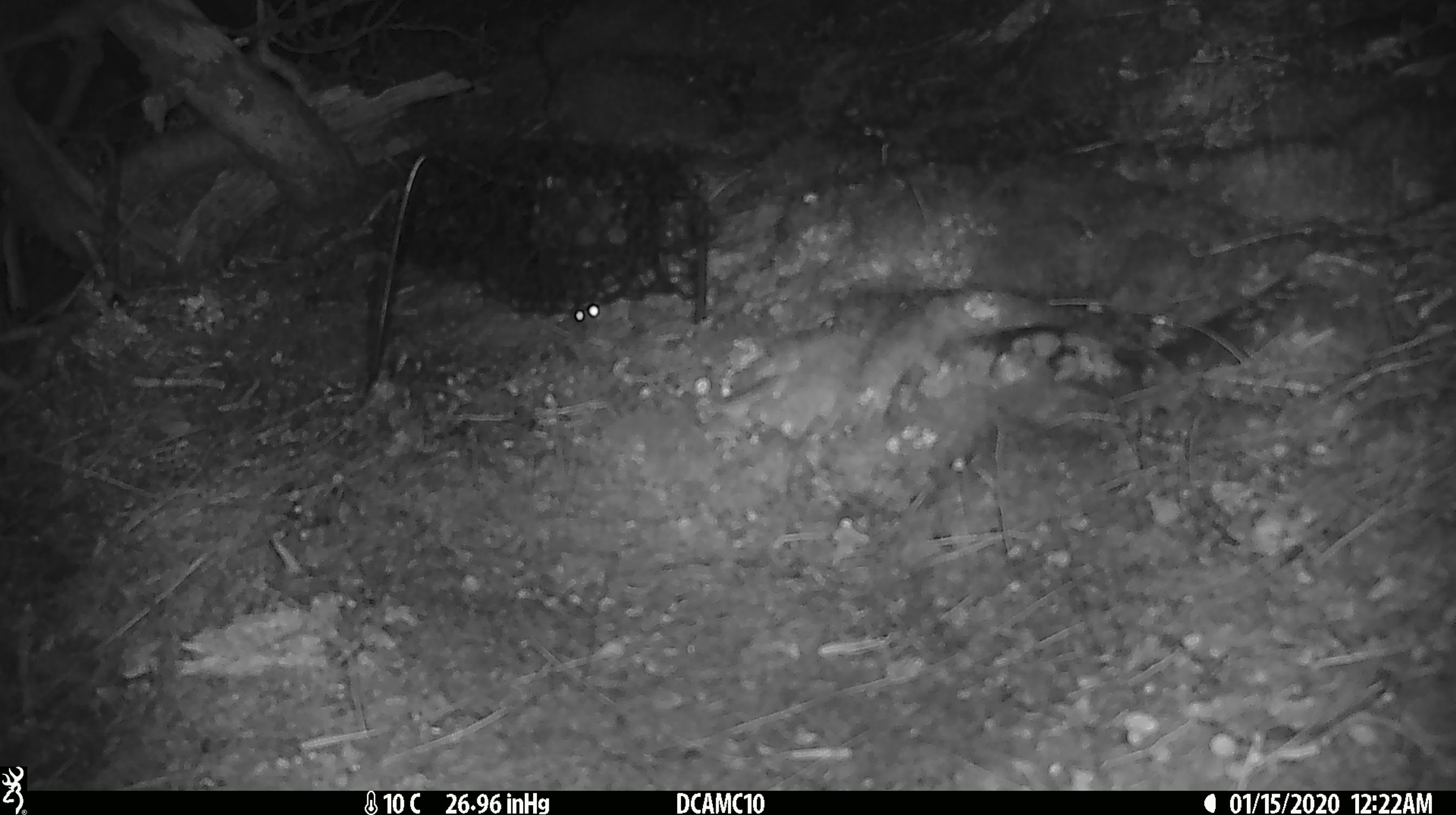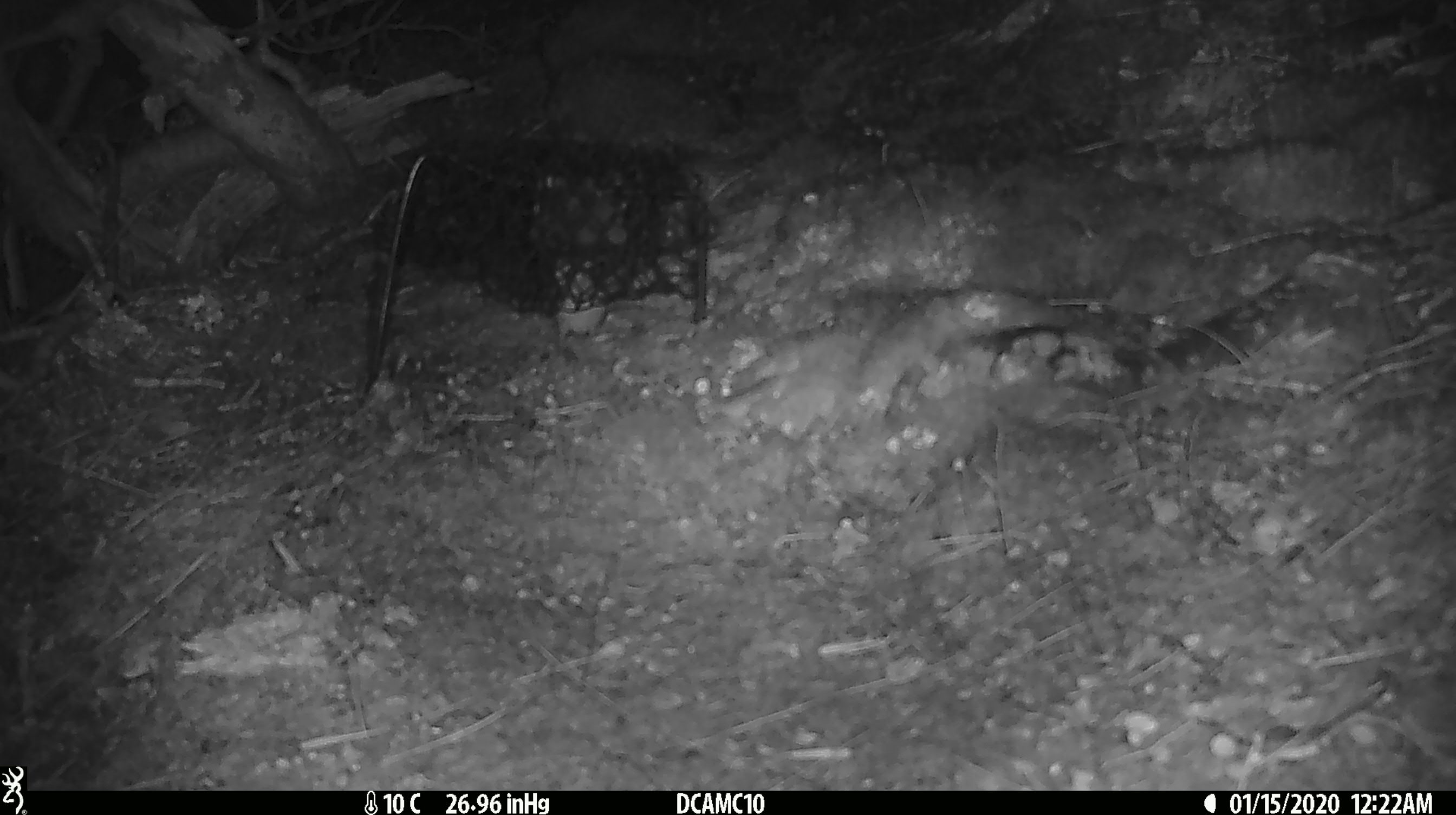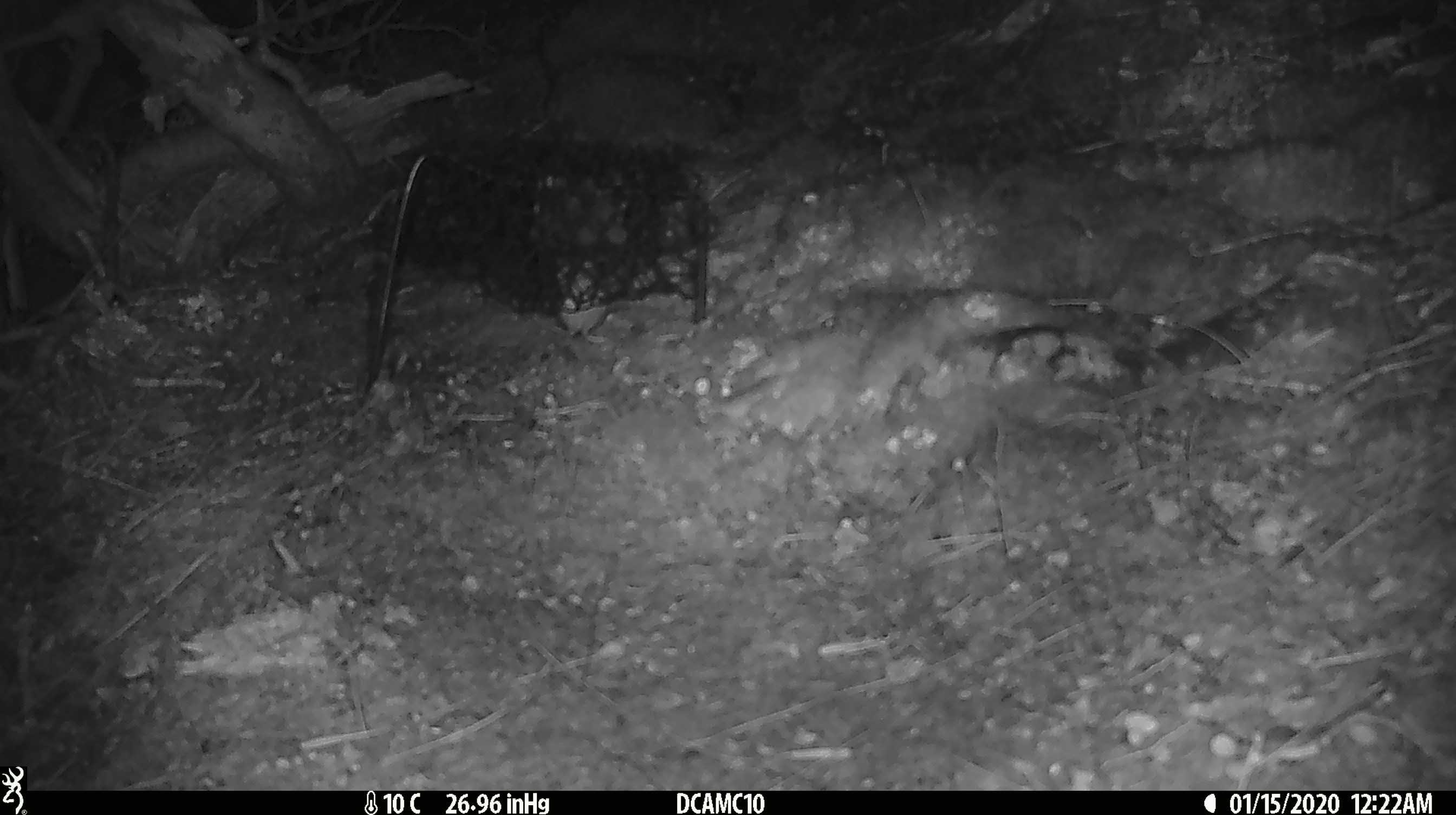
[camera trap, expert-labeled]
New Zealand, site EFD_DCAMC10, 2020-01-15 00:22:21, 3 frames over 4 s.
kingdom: Animalia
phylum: Chordata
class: Mammalia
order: Rodentia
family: Muridae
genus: Mus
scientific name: Mus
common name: mouse